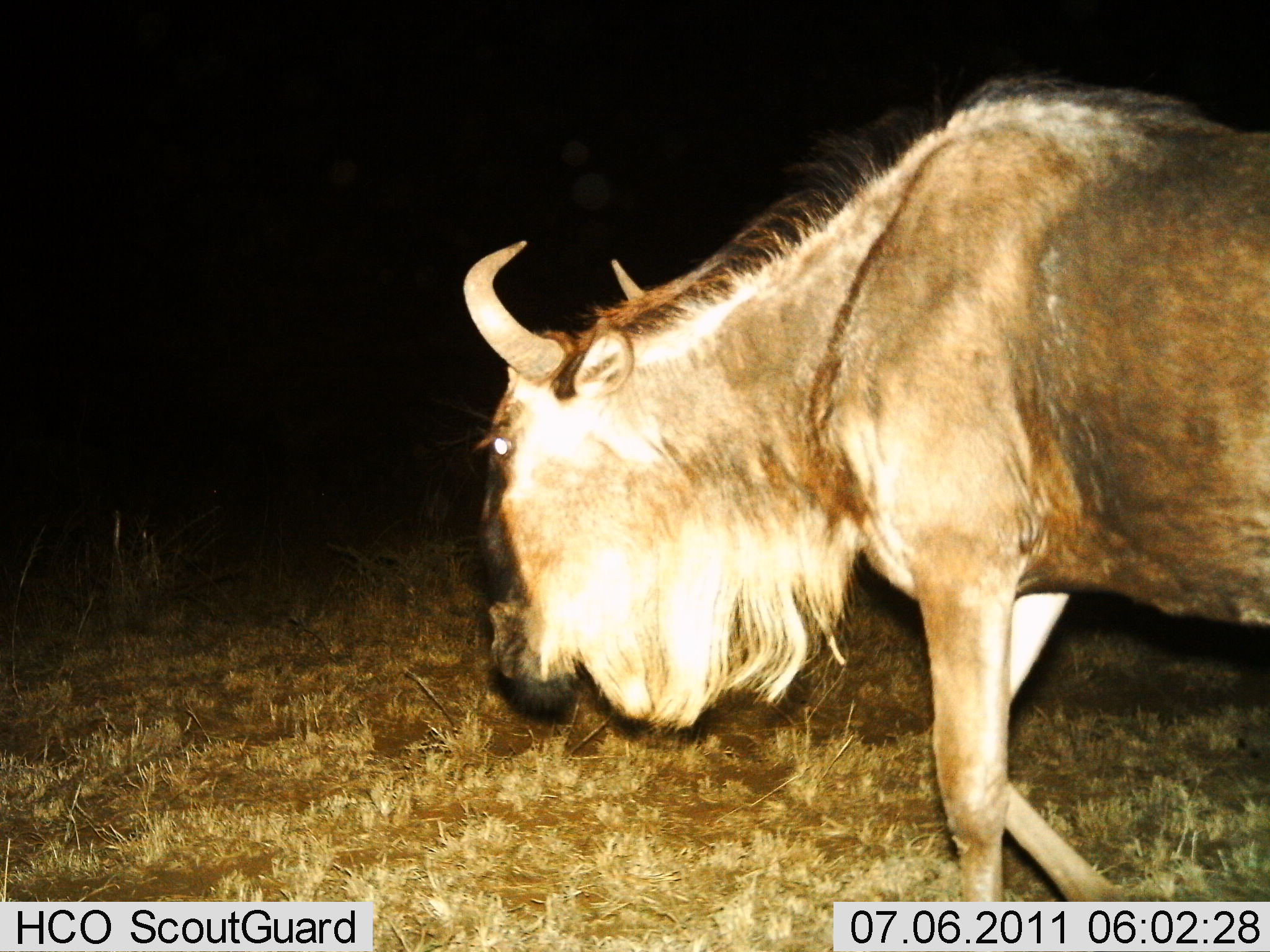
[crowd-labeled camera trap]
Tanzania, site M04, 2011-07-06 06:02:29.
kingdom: Animalia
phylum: Chordata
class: Mammalia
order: Artiodactyla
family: Bovidae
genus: Connochaetes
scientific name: Connochaetes taurinus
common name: blue wildebeest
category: wildebeest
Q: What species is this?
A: Wildebeest (blue wildebeest) (Connochaetes taurinus).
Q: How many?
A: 1.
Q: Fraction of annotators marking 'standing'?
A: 7%.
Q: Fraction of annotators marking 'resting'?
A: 7%.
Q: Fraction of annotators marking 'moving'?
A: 93%.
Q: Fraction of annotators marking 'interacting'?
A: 0%.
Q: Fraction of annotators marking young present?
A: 0%.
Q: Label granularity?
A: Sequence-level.